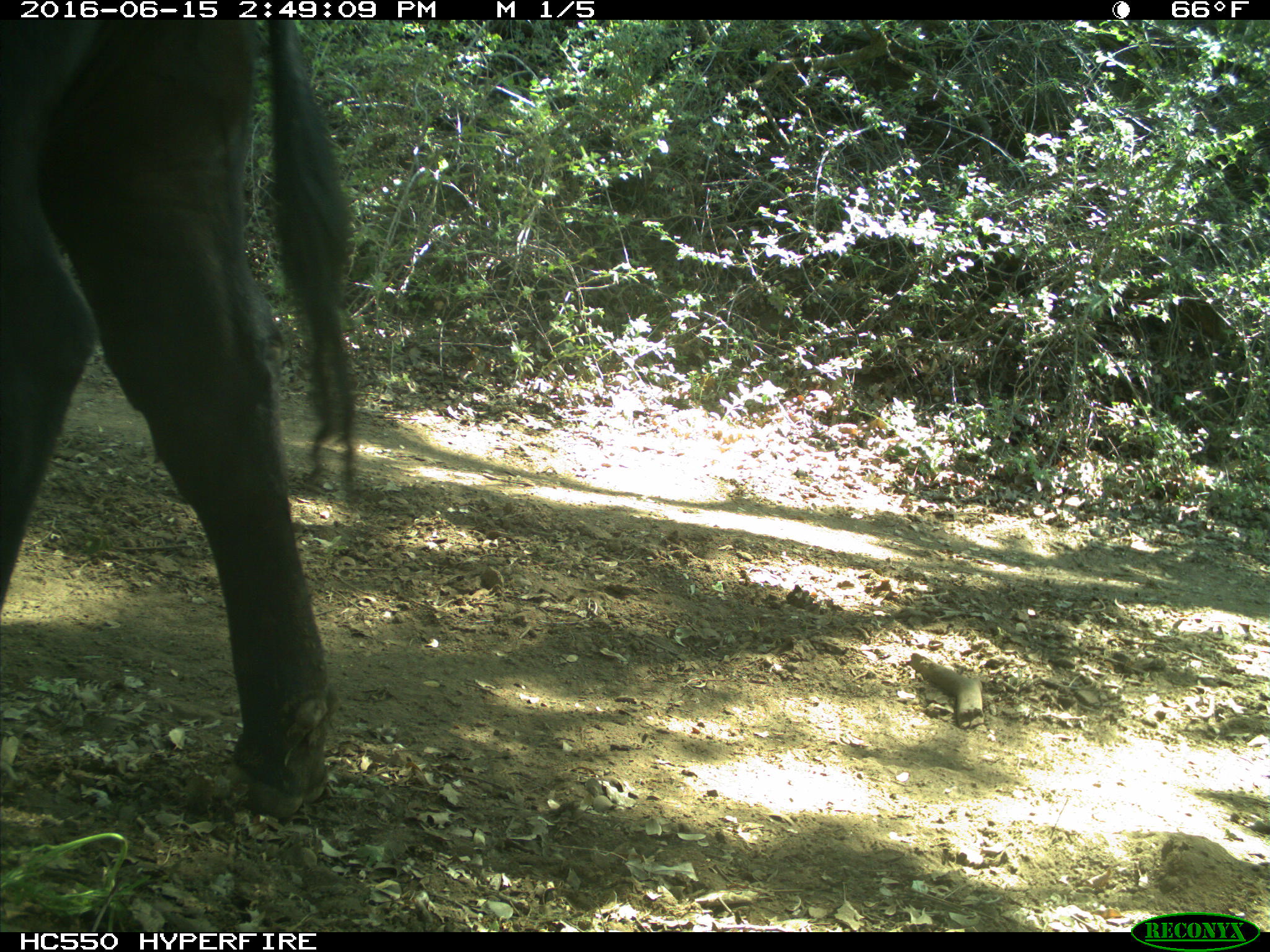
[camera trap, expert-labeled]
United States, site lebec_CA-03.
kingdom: Animalia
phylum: Chordata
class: Mammalia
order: Artiodactyla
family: Bovidae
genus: Bos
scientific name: Bos taurus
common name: domestic cow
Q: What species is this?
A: Bos taurus (domestic cow).